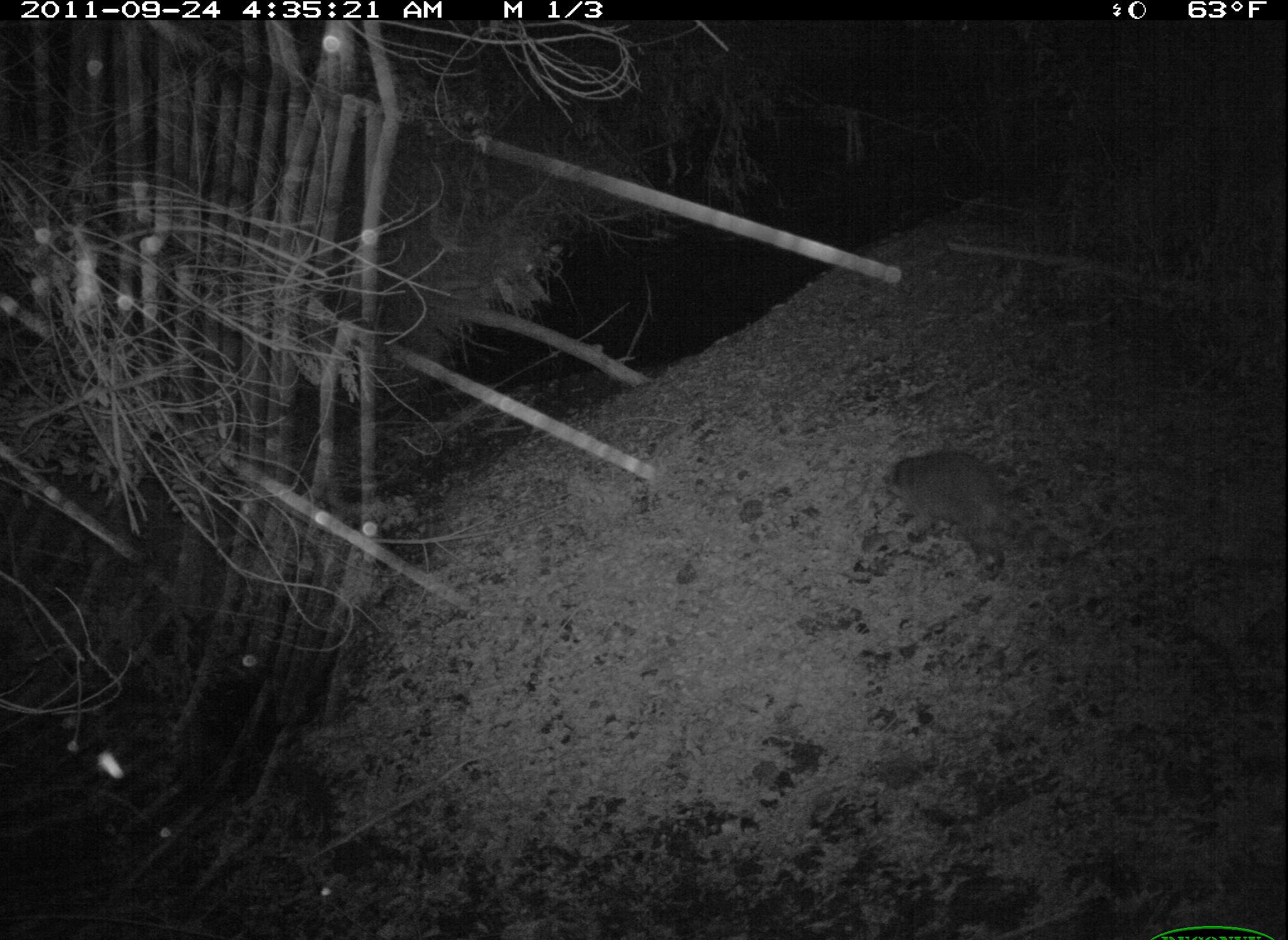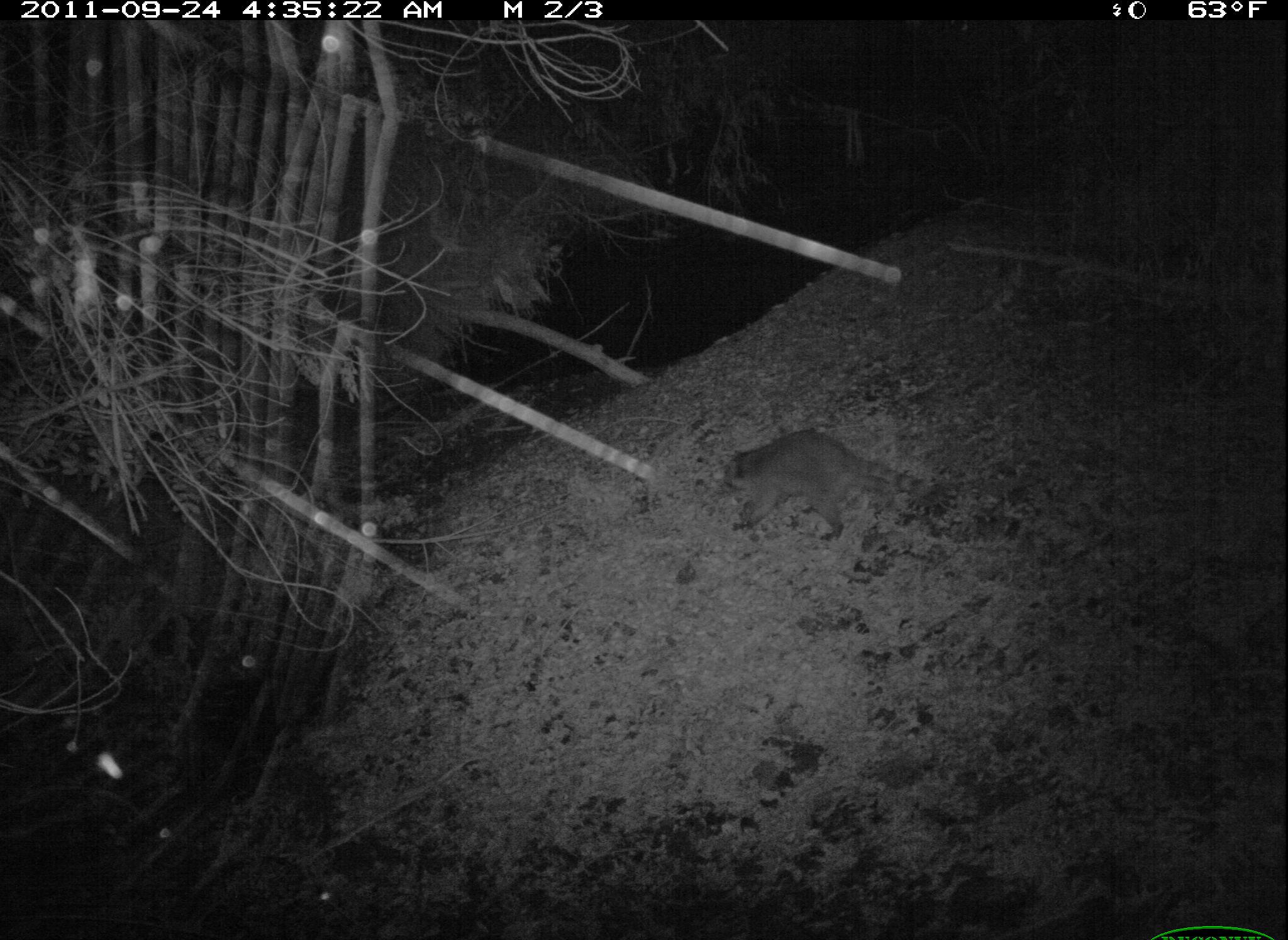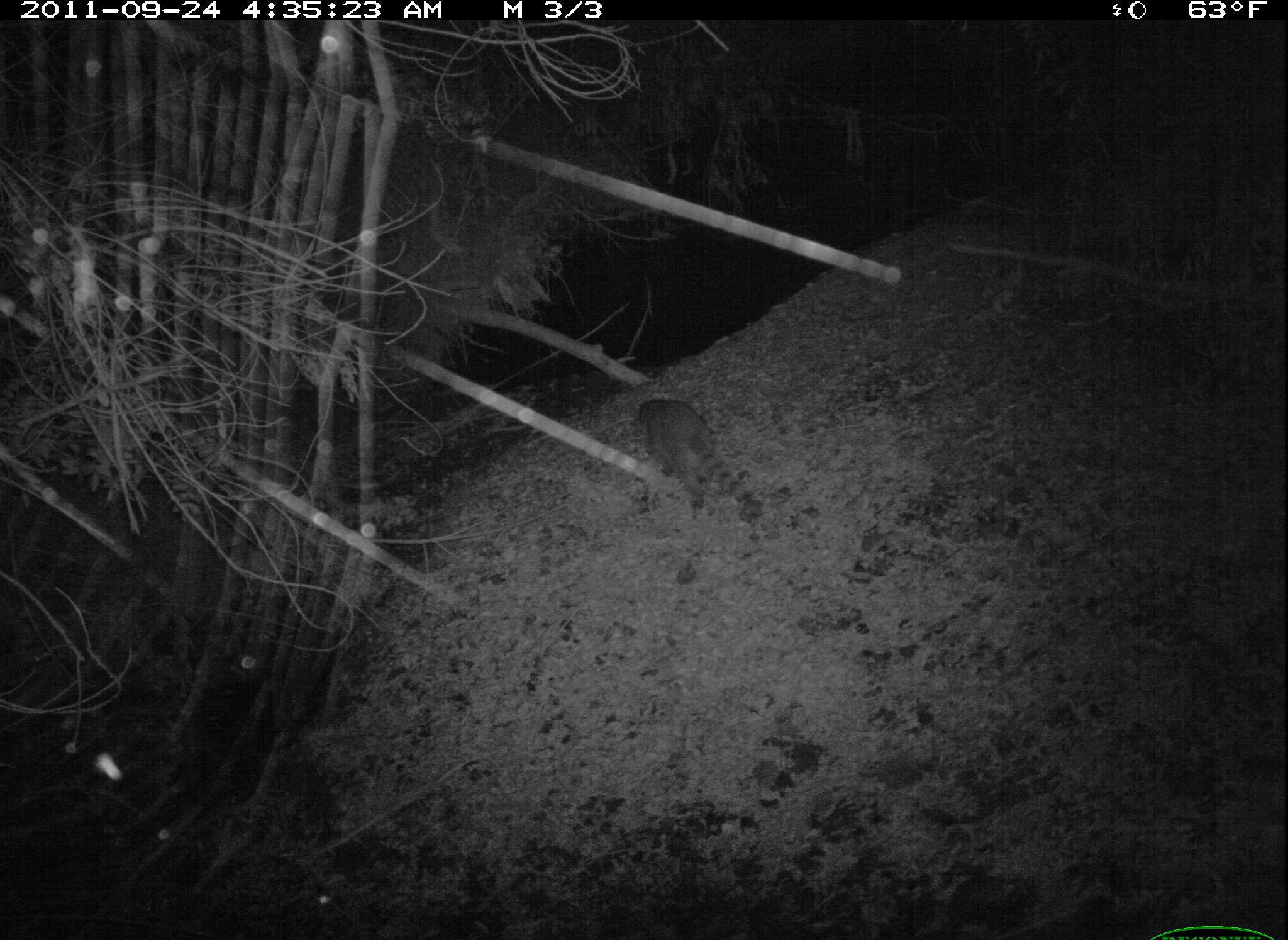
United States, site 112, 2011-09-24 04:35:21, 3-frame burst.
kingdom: Animalia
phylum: Chordata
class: Mammalia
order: Carnivora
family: Procyonidae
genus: Procyon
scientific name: Procyon lotor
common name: raccoon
Raccoon (Procyon lotor).